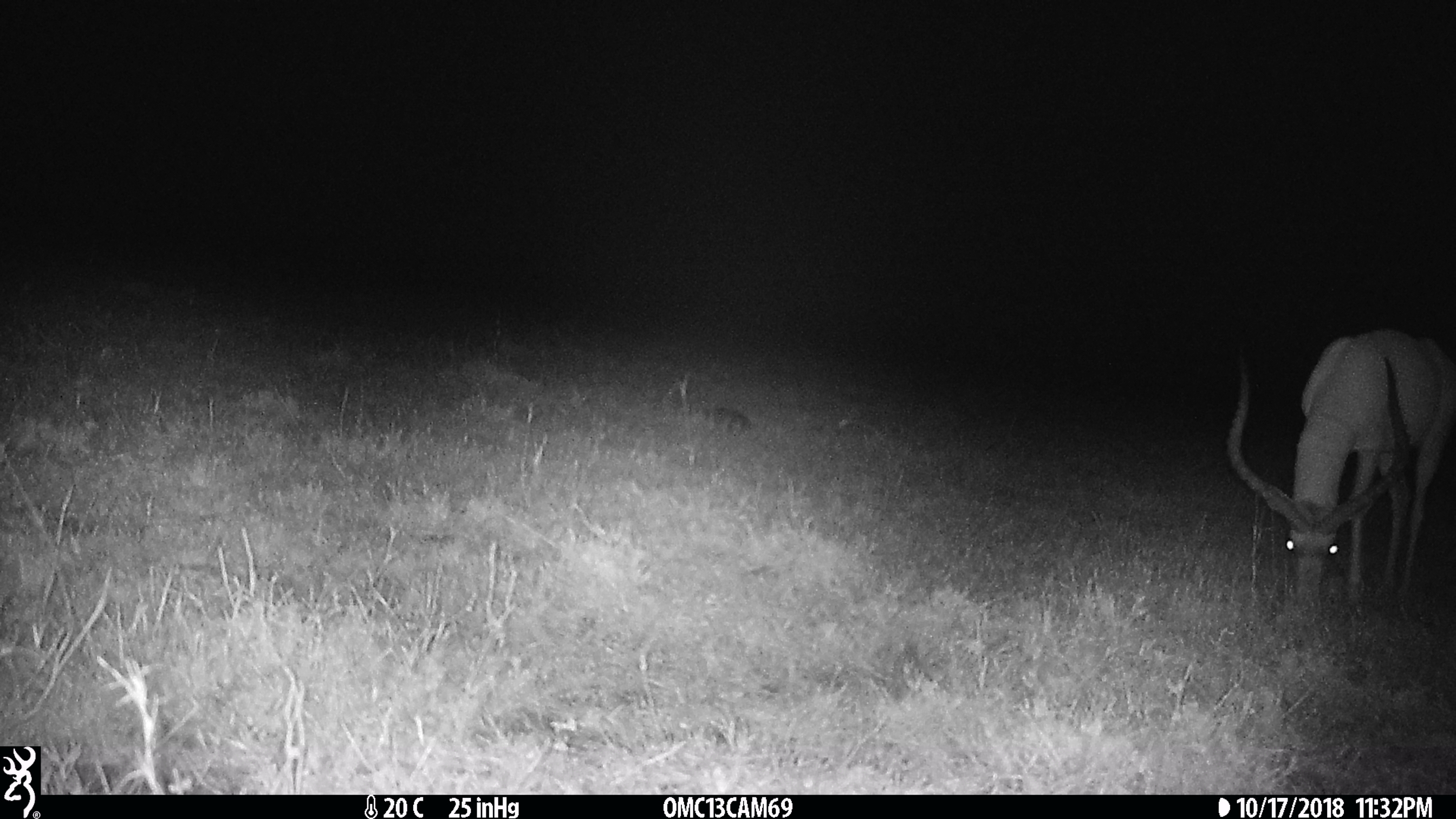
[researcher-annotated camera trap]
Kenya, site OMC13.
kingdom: Animalia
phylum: Chordata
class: Mammalia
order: Artiodactyla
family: Bovidae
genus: Aepyceros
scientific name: Aepyceros melampus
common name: impala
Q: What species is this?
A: Impala (Aepyceros melampus).